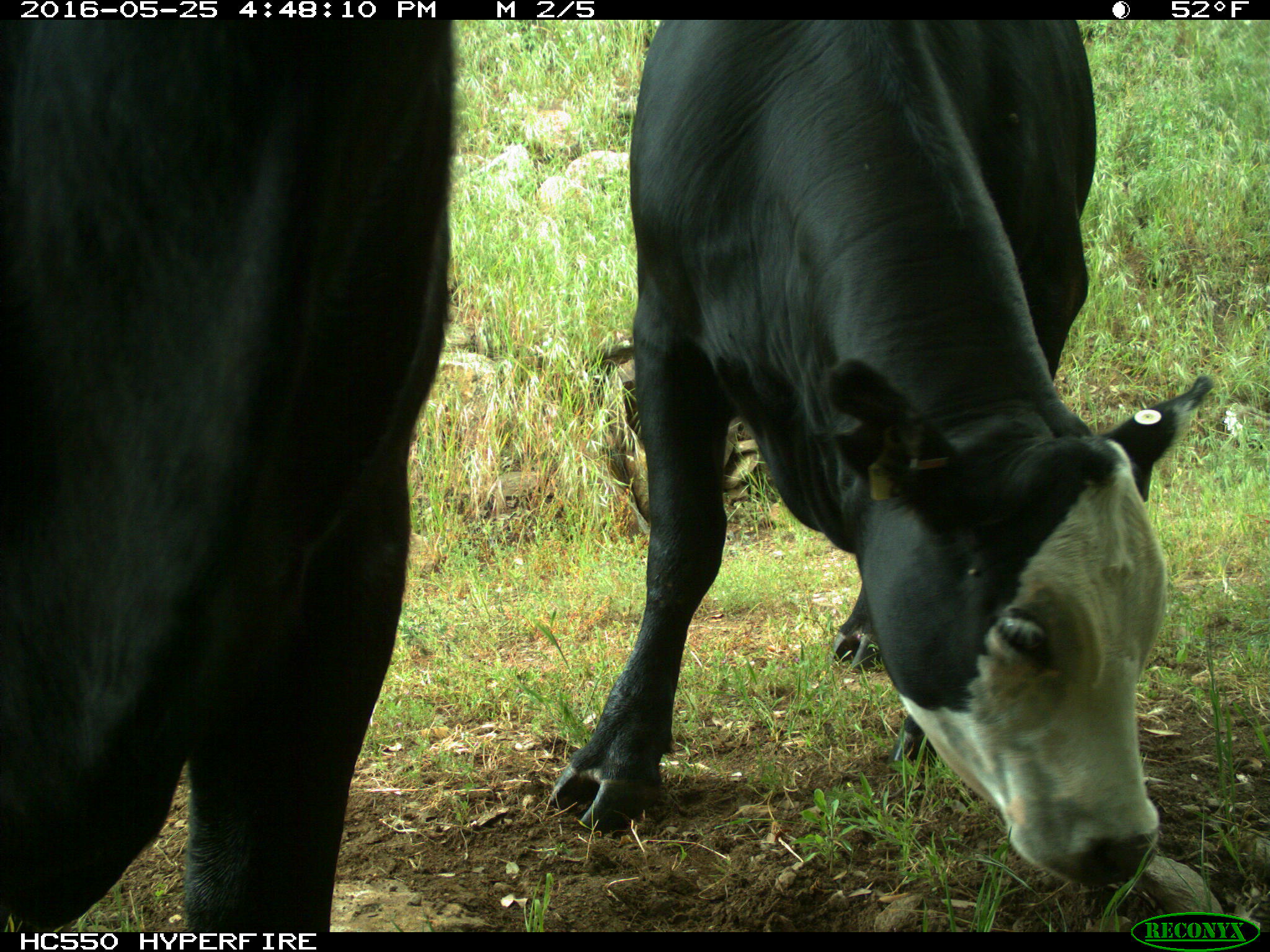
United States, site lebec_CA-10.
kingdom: Animalia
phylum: Chordata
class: Mammalia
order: Artiodactyla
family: Bovidae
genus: Bos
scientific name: Bos taurus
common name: domestic cow